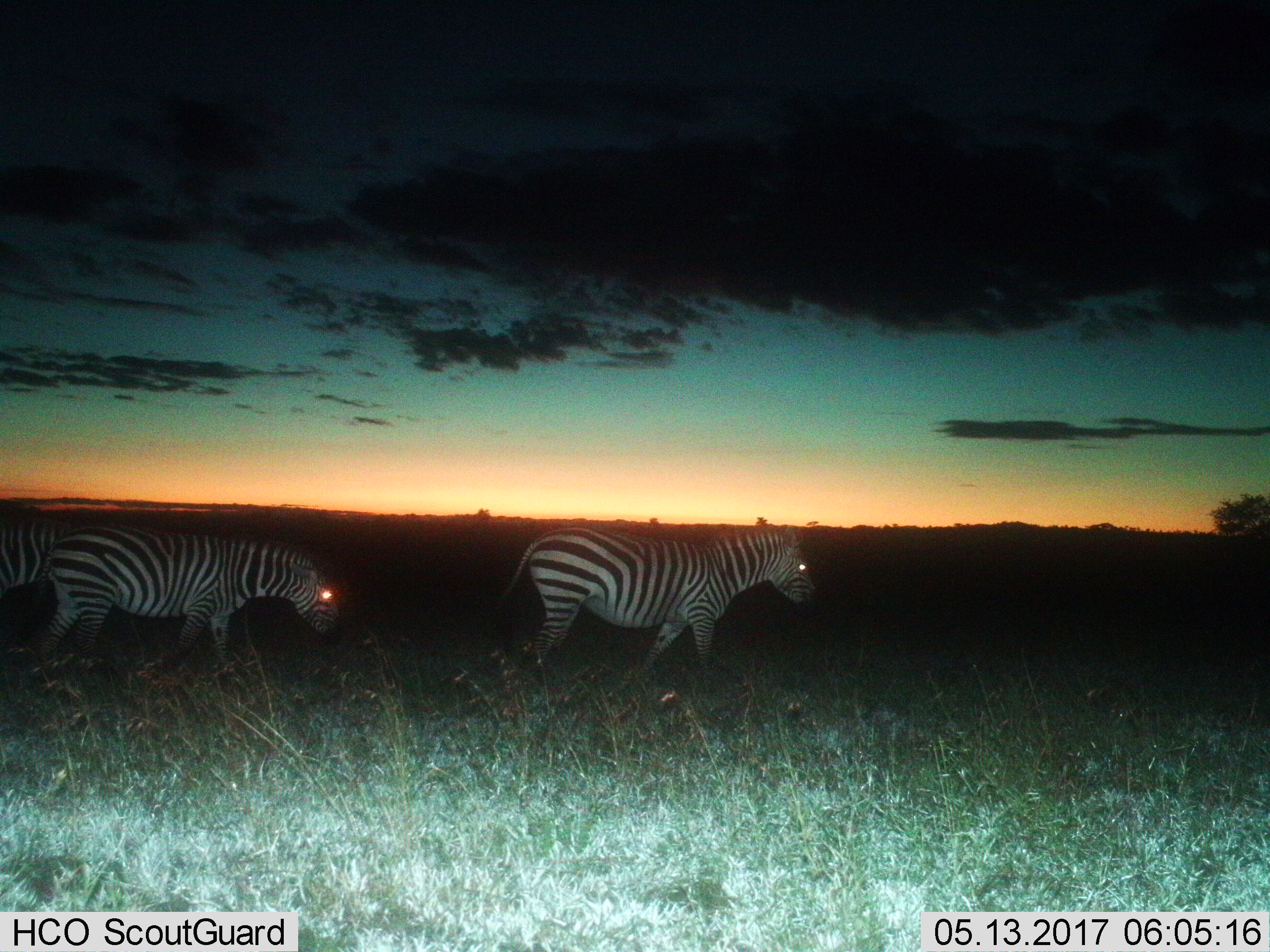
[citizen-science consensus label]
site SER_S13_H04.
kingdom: Animalia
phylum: Chordata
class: Mammalia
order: Perissodactyla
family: Equidae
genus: Equus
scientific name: Equus quagga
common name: plains zebra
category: zebraplains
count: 3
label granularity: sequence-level